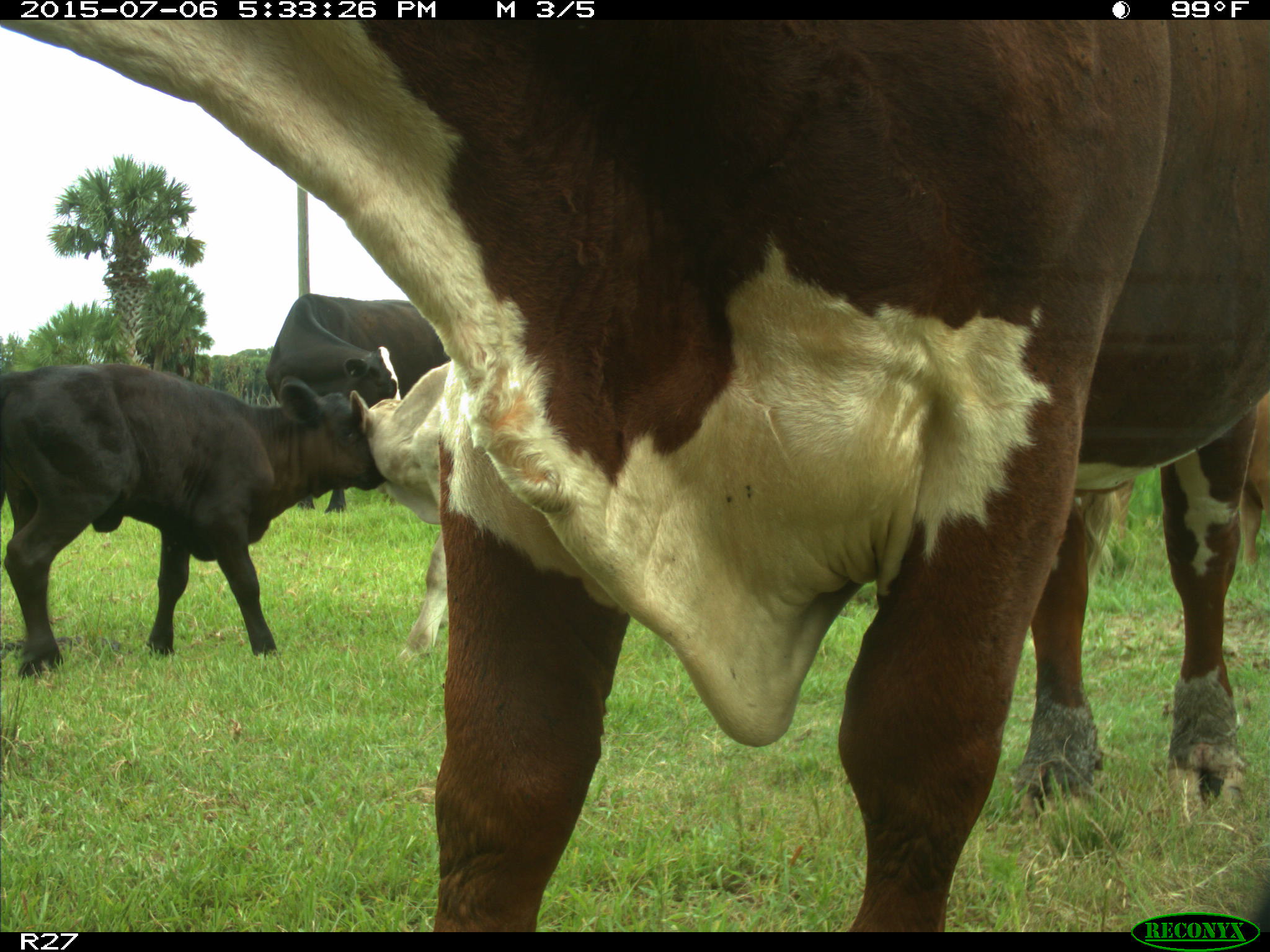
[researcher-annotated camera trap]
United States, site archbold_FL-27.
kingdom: Animalia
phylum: Chordata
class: Mammalia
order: Artiodactyla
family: Bovidae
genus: Bos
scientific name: Bos taurus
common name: domestic cow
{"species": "Bos taurus (domestic cow)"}